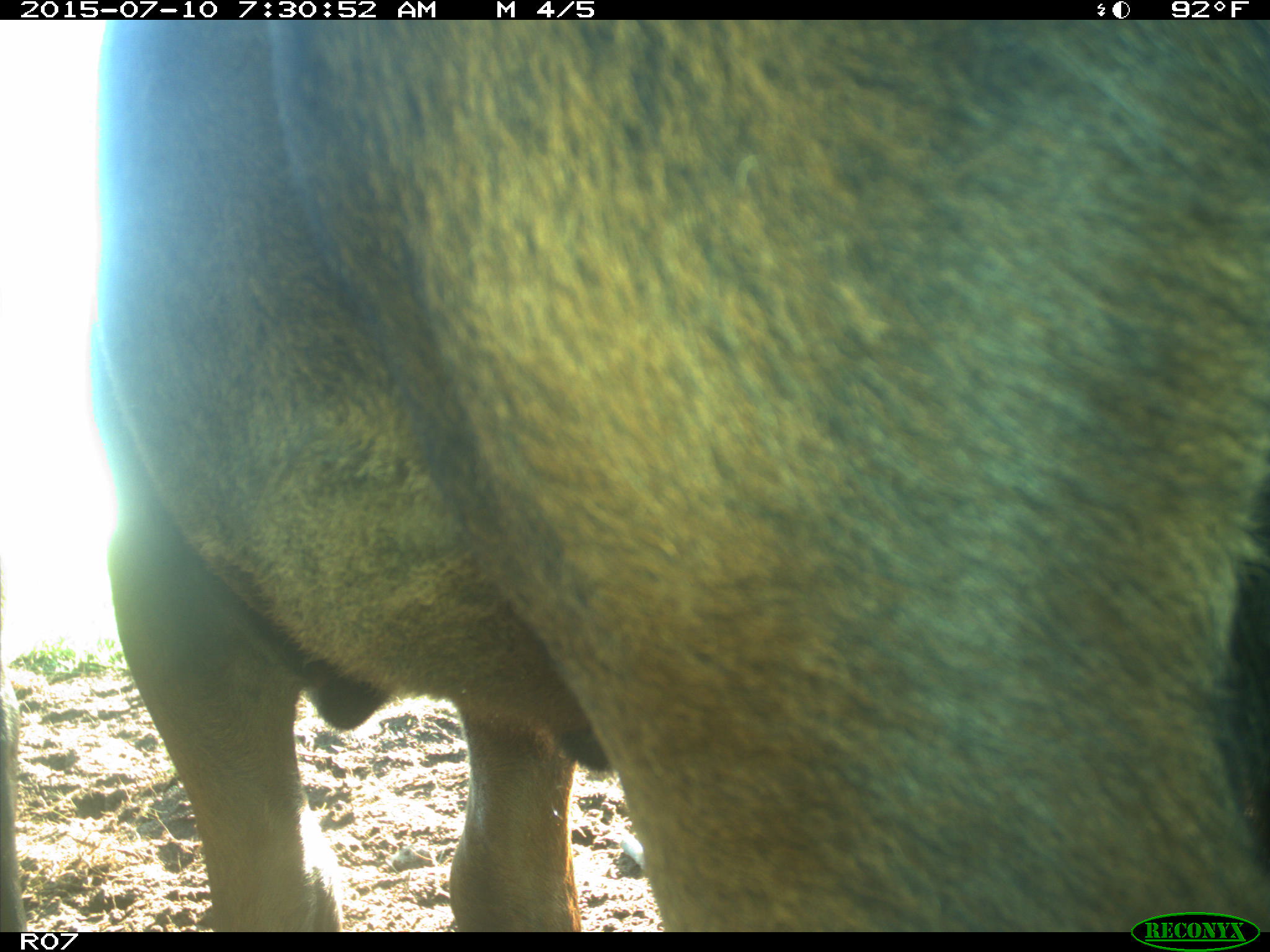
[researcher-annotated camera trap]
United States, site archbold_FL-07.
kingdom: Animalia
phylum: Chordata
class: Mammalia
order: Artiodactyla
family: Bovidae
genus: Bos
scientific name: Bos taurus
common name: domestic cow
Bos taurus (domestic cow).